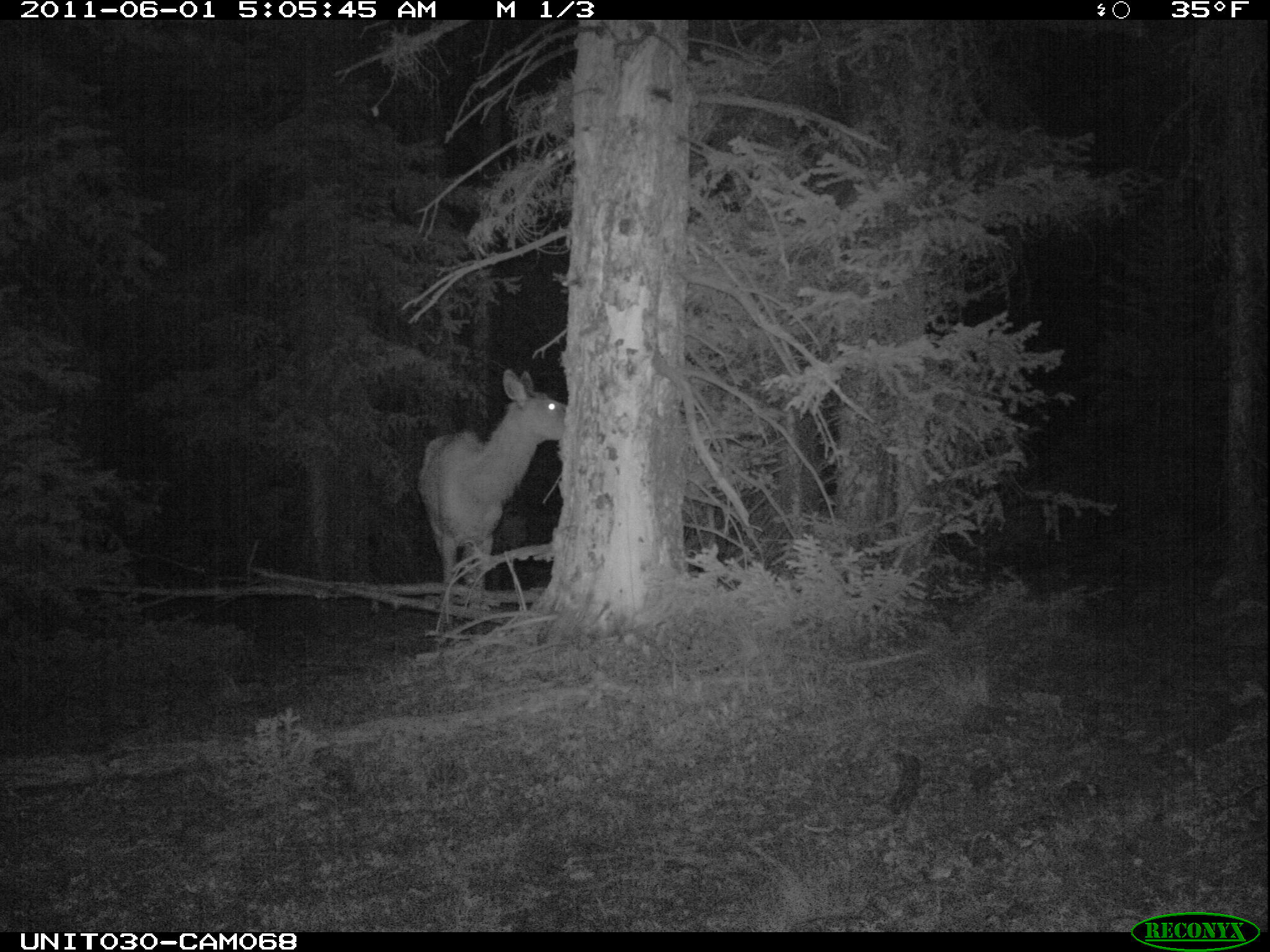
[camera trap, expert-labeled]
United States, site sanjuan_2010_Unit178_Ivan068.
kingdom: Animalia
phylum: Chordata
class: Mammalia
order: Artiodactyla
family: Cervidae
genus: Cervus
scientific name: Cervus elaphus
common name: red deer